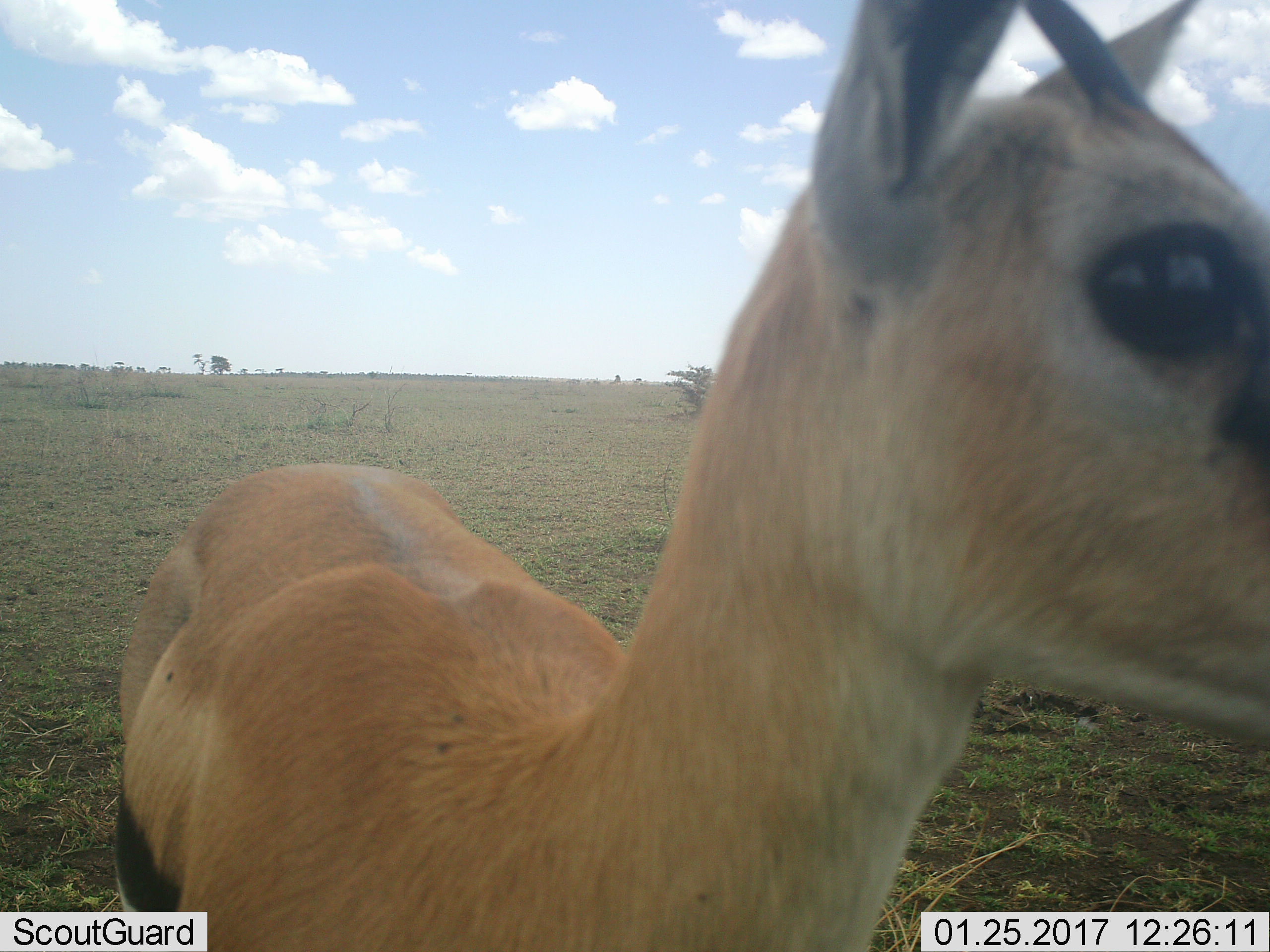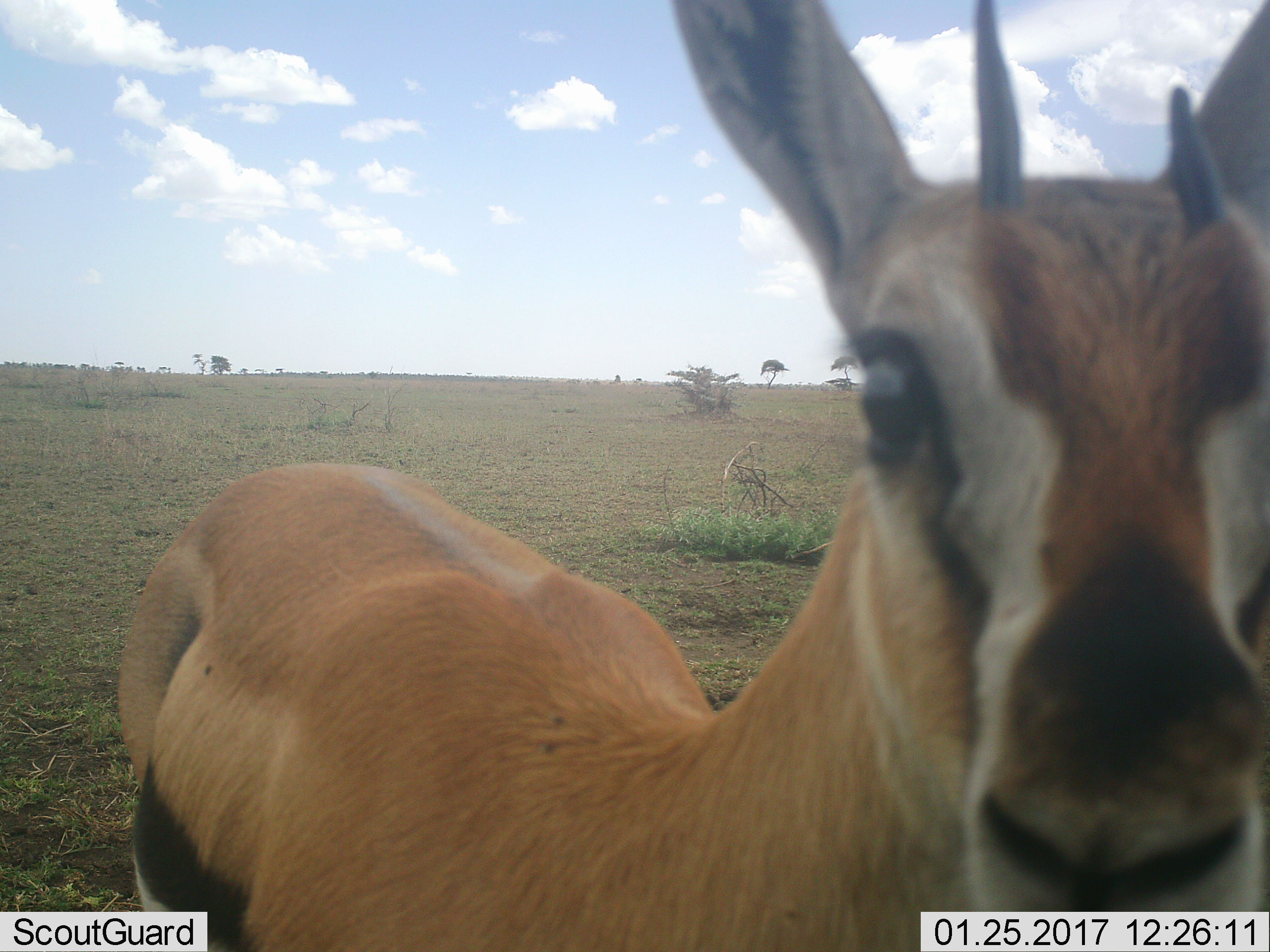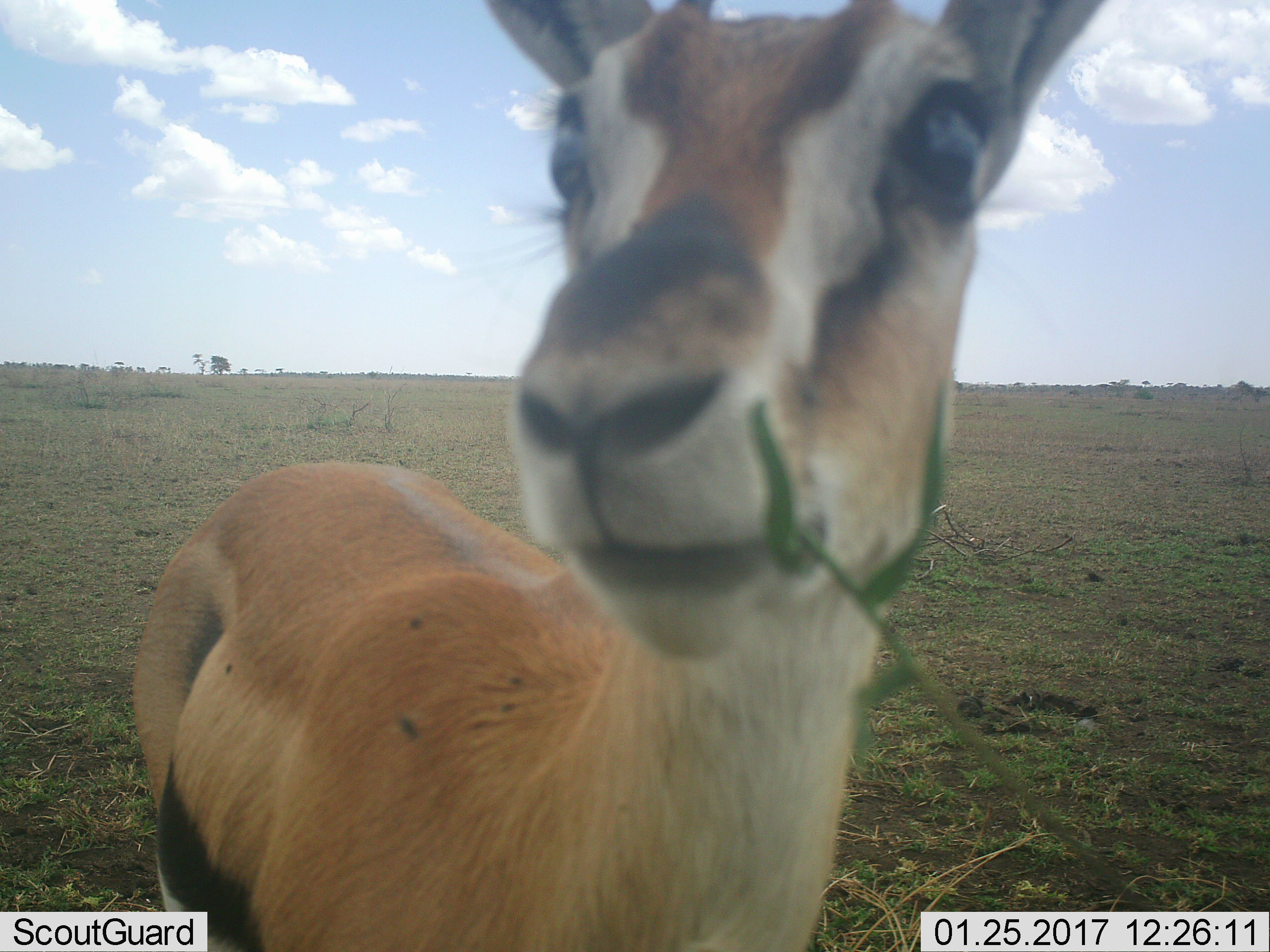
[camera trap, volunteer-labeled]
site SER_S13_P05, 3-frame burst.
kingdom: Animalia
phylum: Chordata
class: Mammalia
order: Artiodactyla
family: Bovidae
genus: Eudorcas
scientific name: Eudorcas thomsonii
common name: thomson's gazelle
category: gazellethomsons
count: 1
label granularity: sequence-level